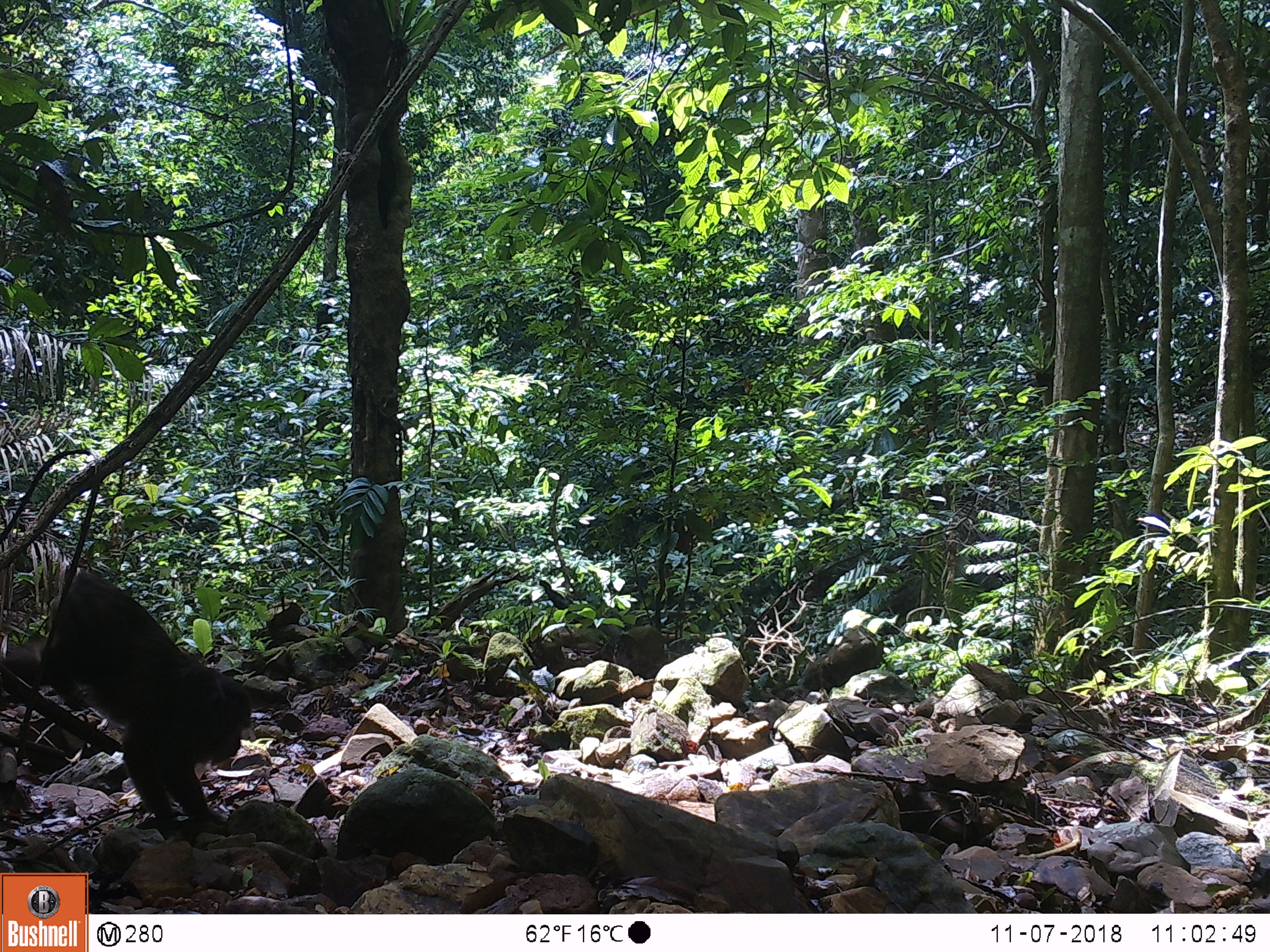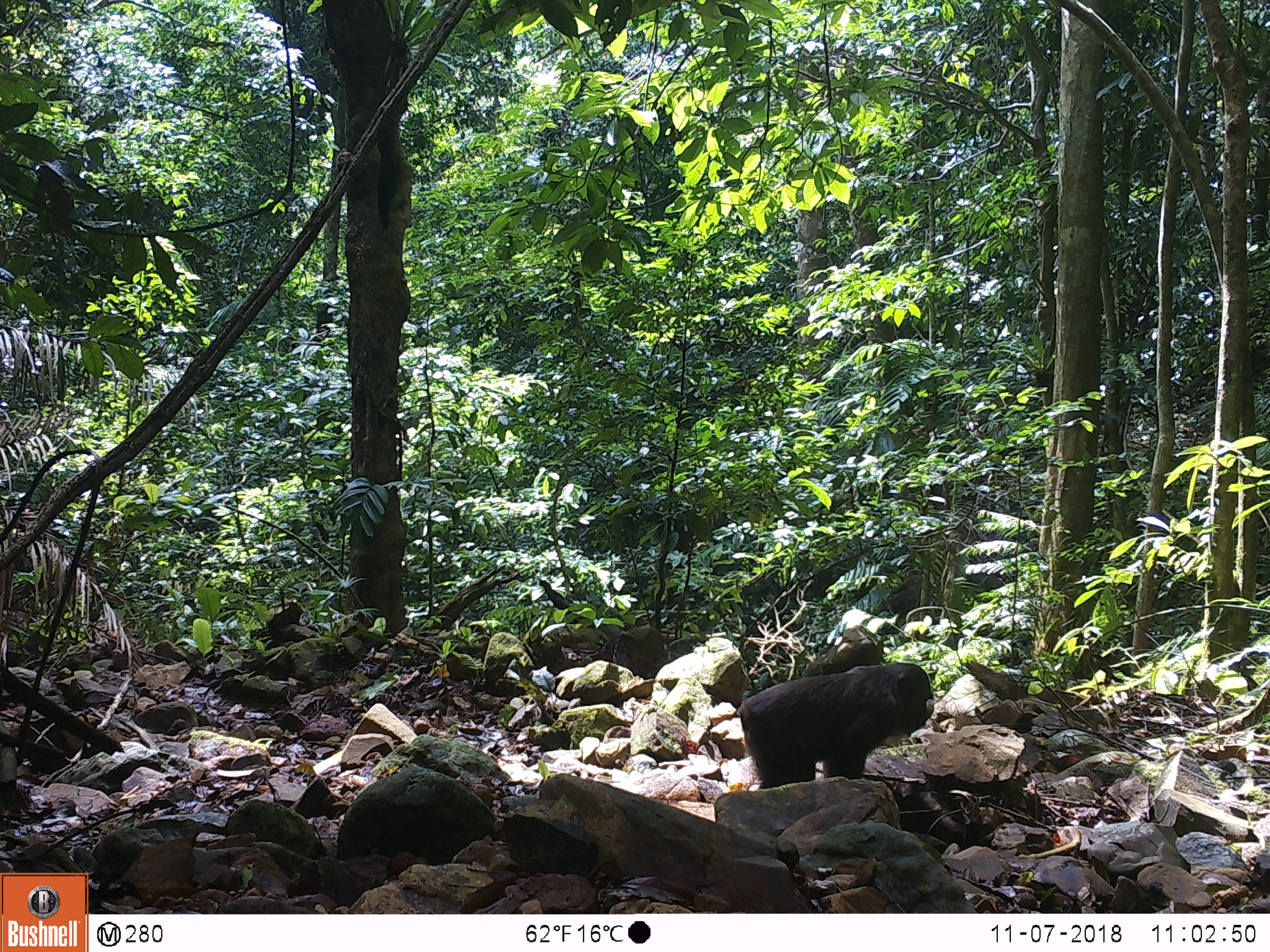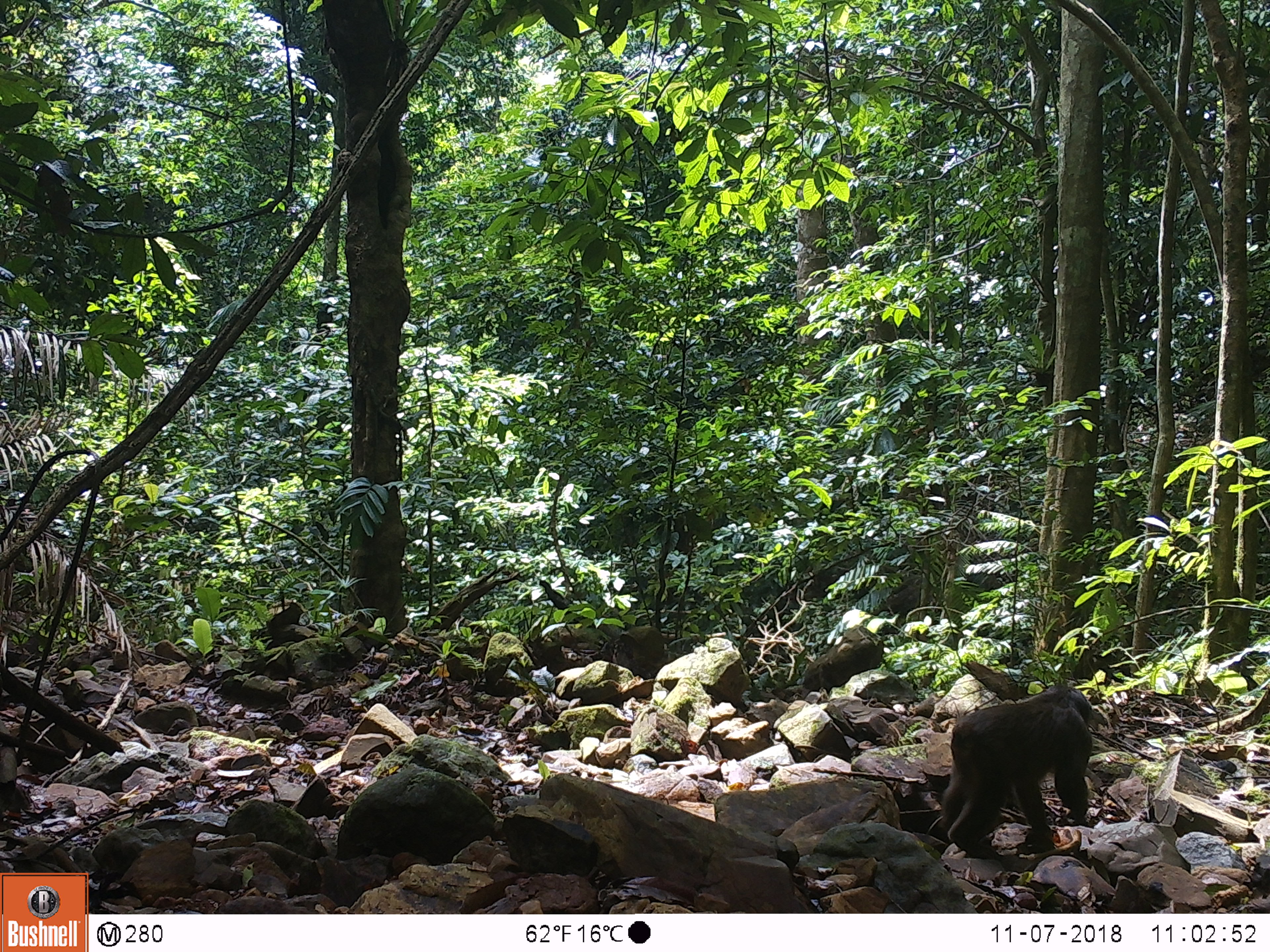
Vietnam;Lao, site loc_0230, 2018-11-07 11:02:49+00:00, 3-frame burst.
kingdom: Animalia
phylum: Chordata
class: Mammalia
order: Primates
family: Cercopithecidae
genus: Macaca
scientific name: Macaca arctoides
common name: stump-tailed macaque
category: stump tailed macaque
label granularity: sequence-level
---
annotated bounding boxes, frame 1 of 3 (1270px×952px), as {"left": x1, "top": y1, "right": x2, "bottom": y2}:
stump tailed macaque: {"left": 0, "top": 570, "right": 253, "bottom": 829}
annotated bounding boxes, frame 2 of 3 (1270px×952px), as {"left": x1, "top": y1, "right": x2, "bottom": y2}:
stump tailed macaque: {"left": 739, "top": 662, "right": 934, "bottom": 790}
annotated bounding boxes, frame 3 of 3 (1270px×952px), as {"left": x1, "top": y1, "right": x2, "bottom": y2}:
stump tailed macaque: {"left": 937, "top": 684, "right": 1092, "bottom": 860}